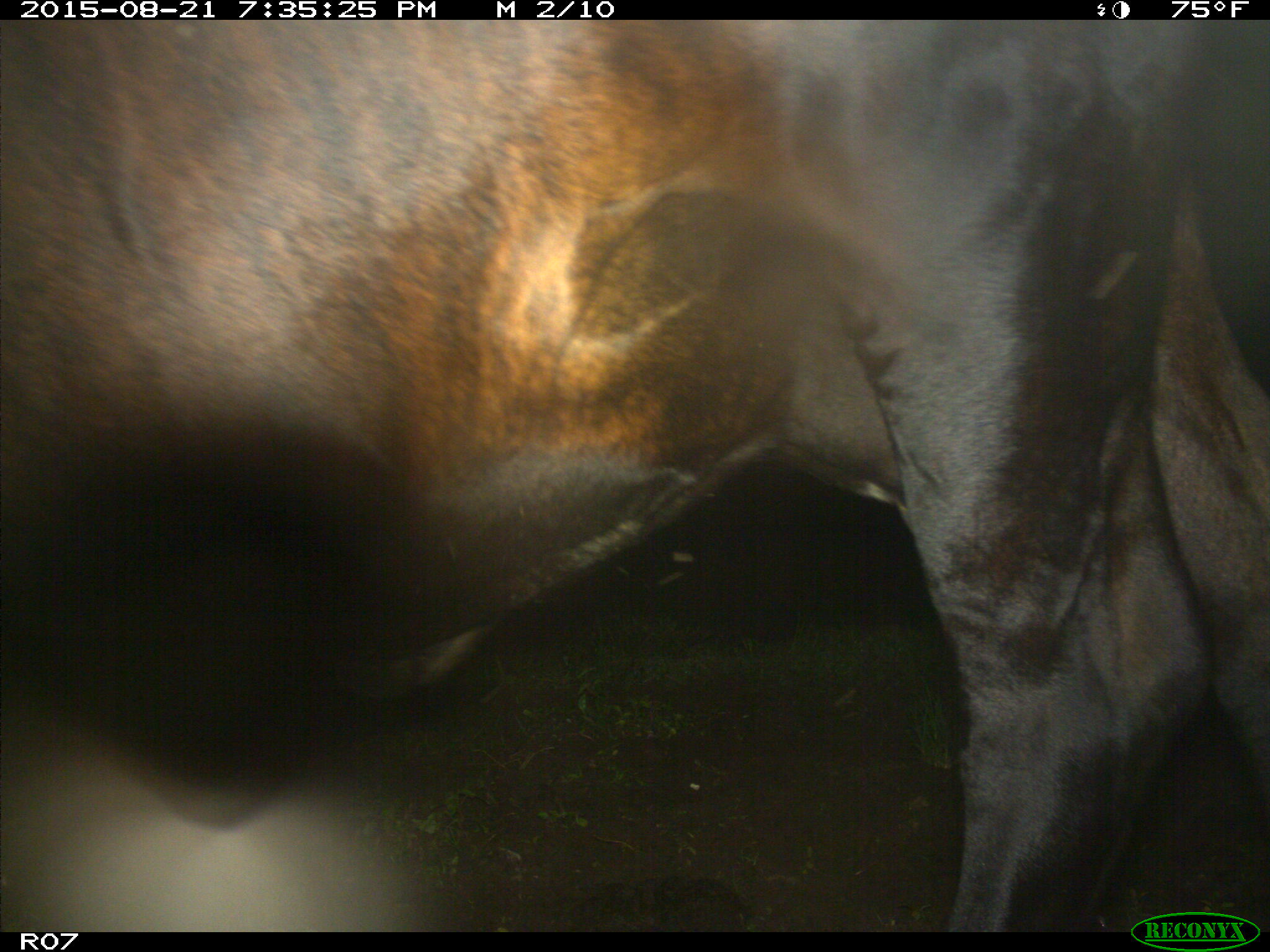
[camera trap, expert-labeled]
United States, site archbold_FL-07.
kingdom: Animalia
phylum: Chordata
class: Mammalia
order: Artiodactyla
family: Bovidae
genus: Bos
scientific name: Bos taurus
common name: domestic cow